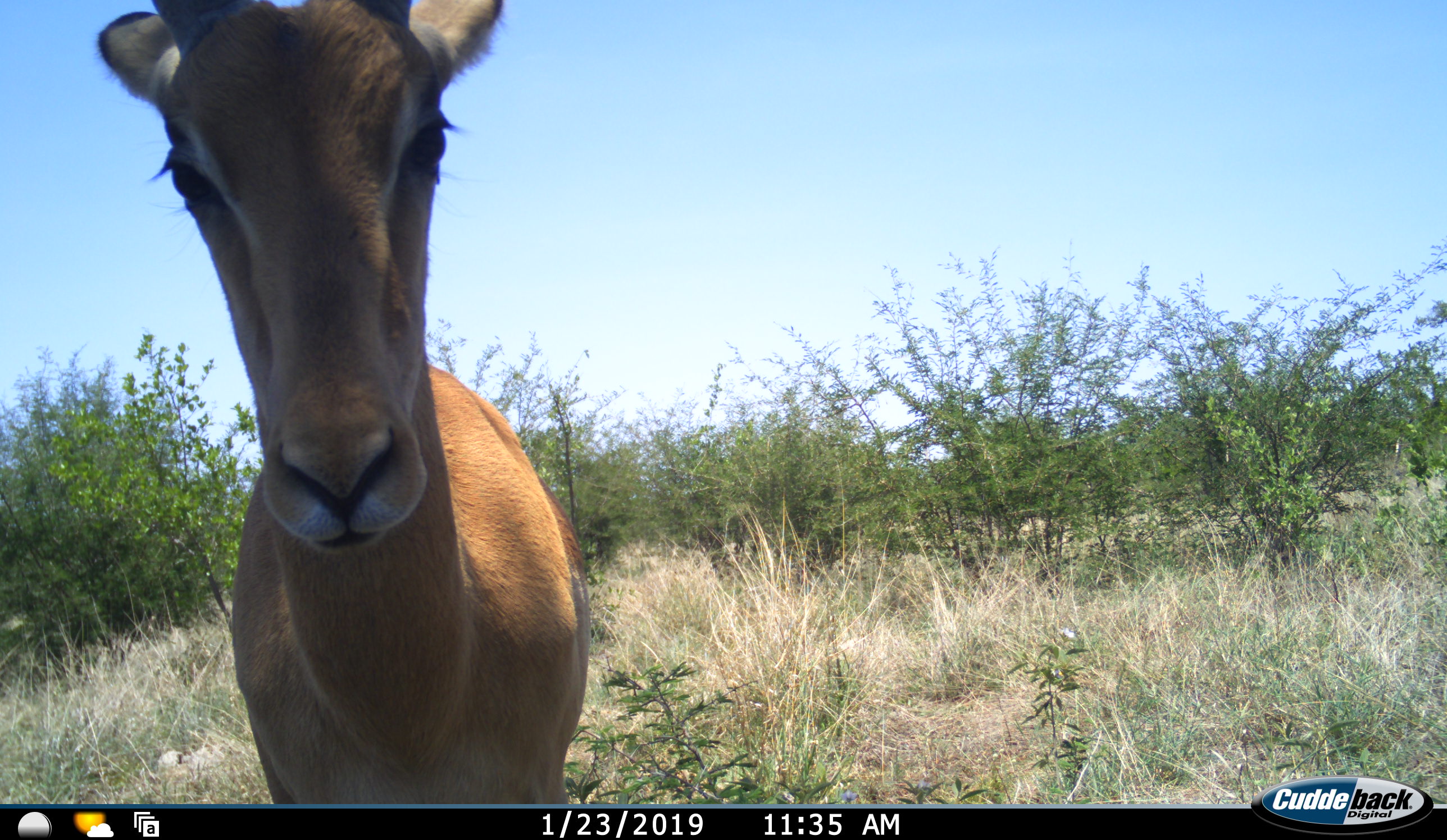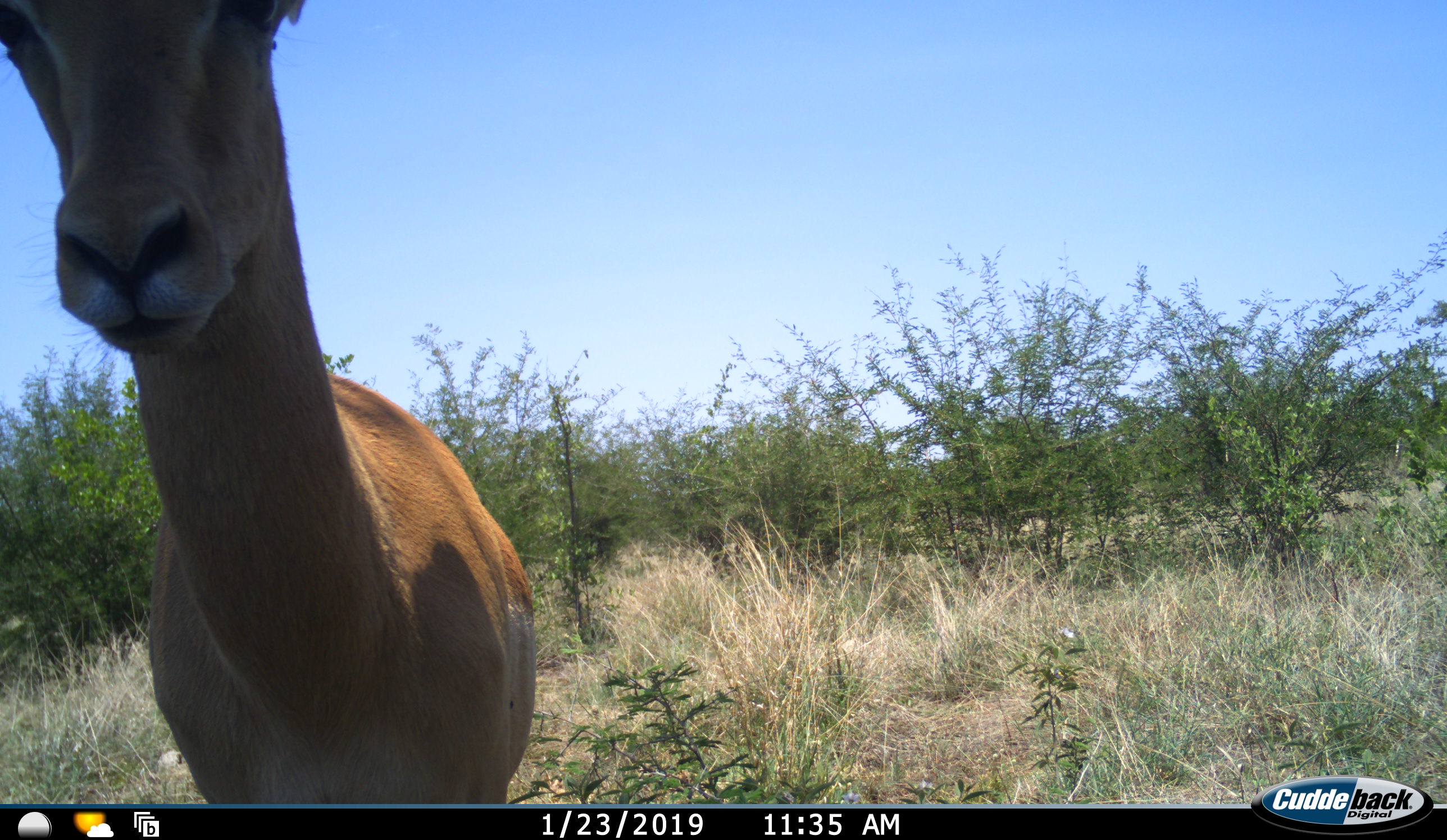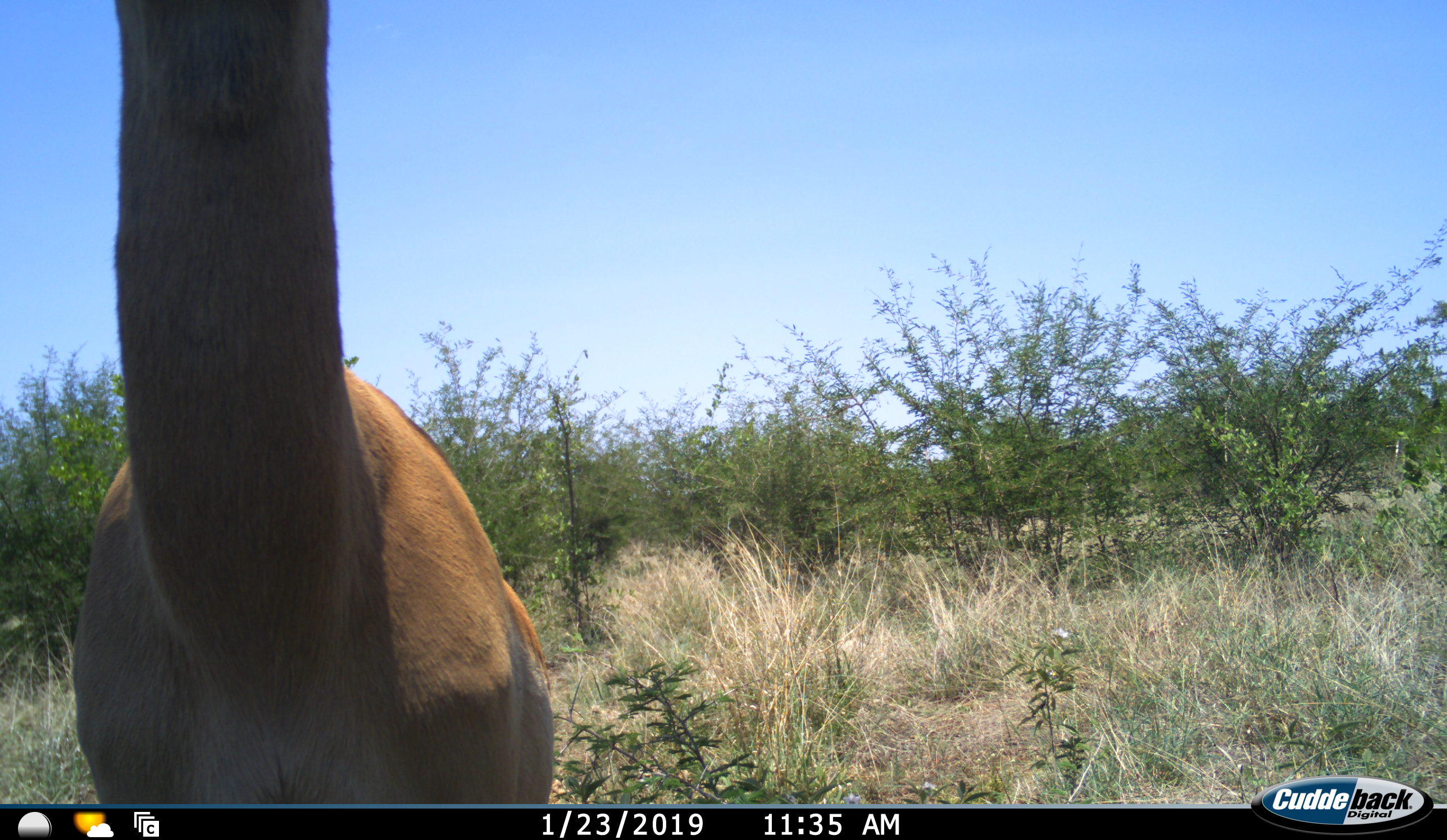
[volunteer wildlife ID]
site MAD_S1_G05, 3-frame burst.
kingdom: Animalia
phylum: Chordata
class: Mammalia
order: Artiodactyla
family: Bovidae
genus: Aepyceros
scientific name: Aepyceros melampus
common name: impala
Impala (Aepyceros melampus), count 1. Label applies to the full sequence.